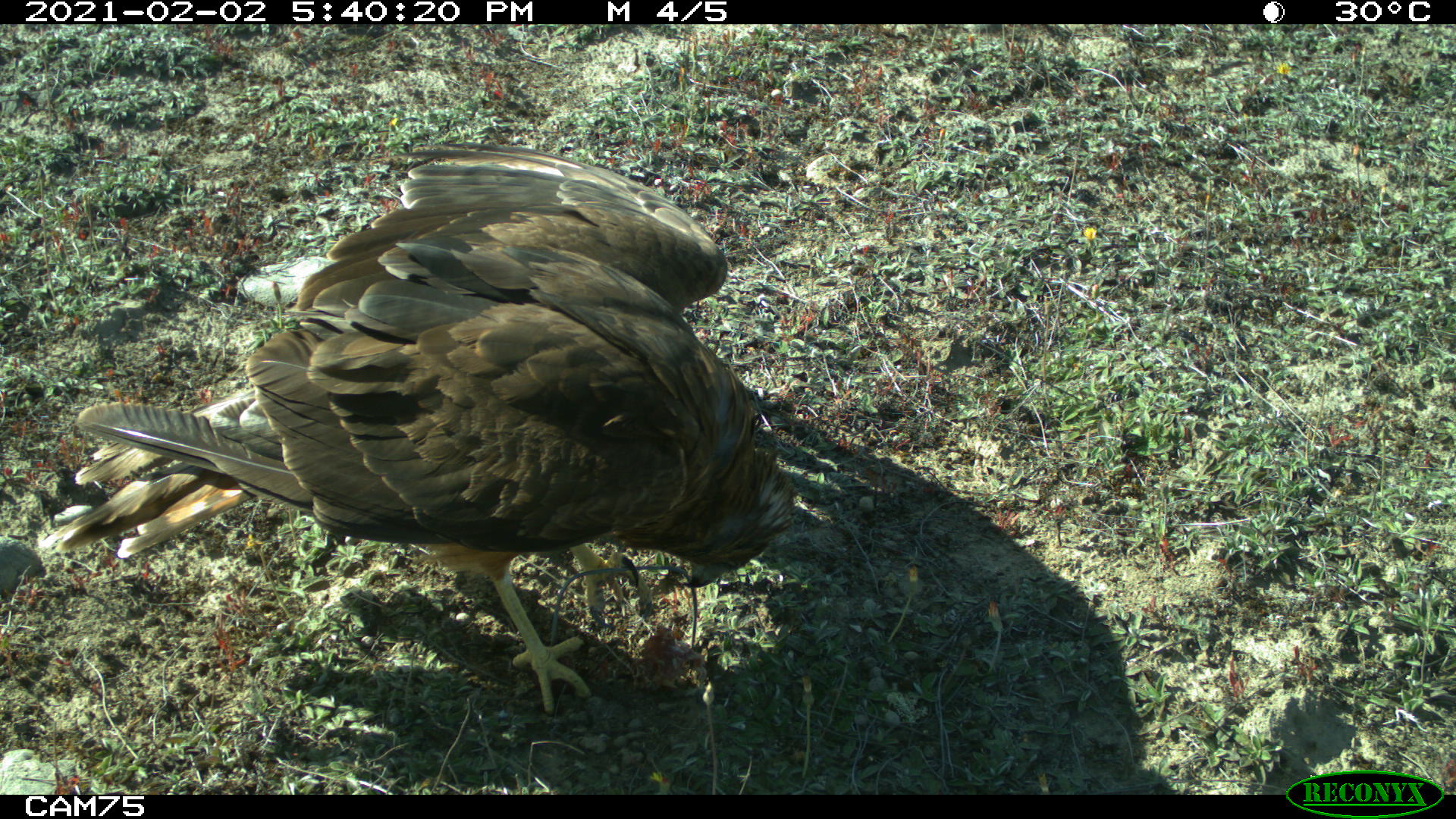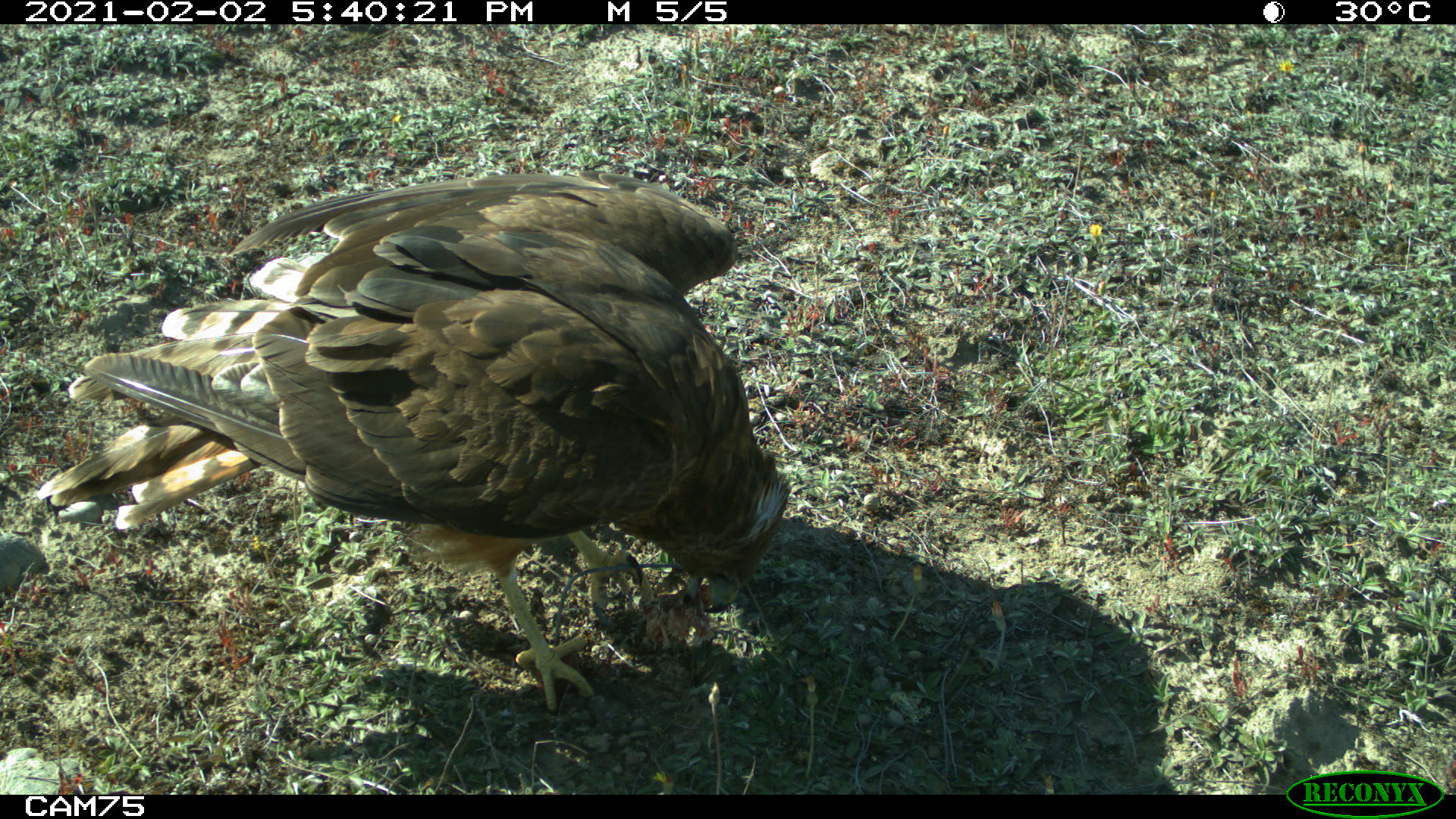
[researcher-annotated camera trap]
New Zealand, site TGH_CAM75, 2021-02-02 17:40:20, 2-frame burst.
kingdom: Animalia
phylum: Chordata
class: Aves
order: Accipitriformes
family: Accipitridae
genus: Circus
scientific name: Circus approximans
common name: swamp harrier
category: harrier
Harrier (swamp harrier) (Circus approximans).